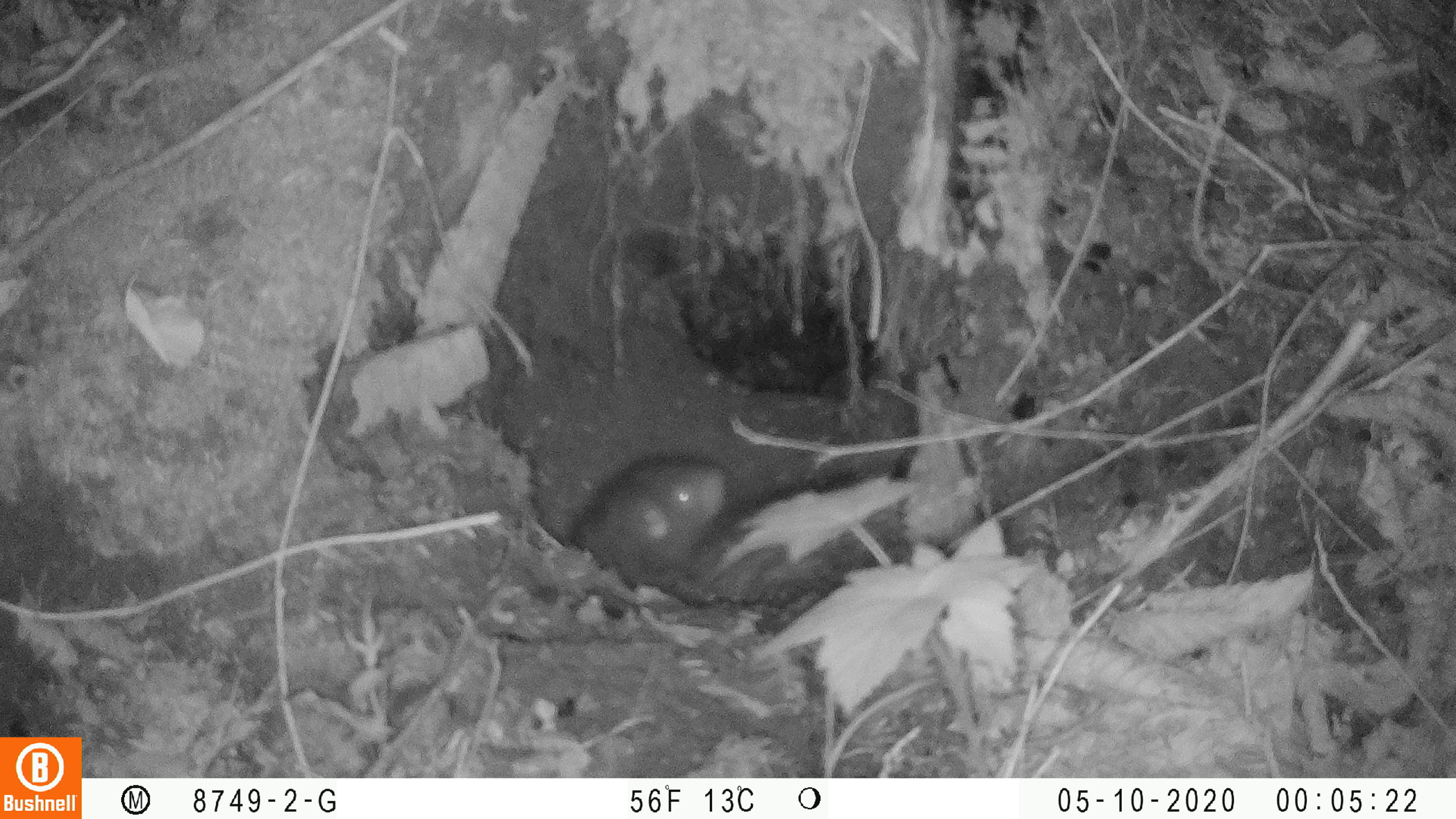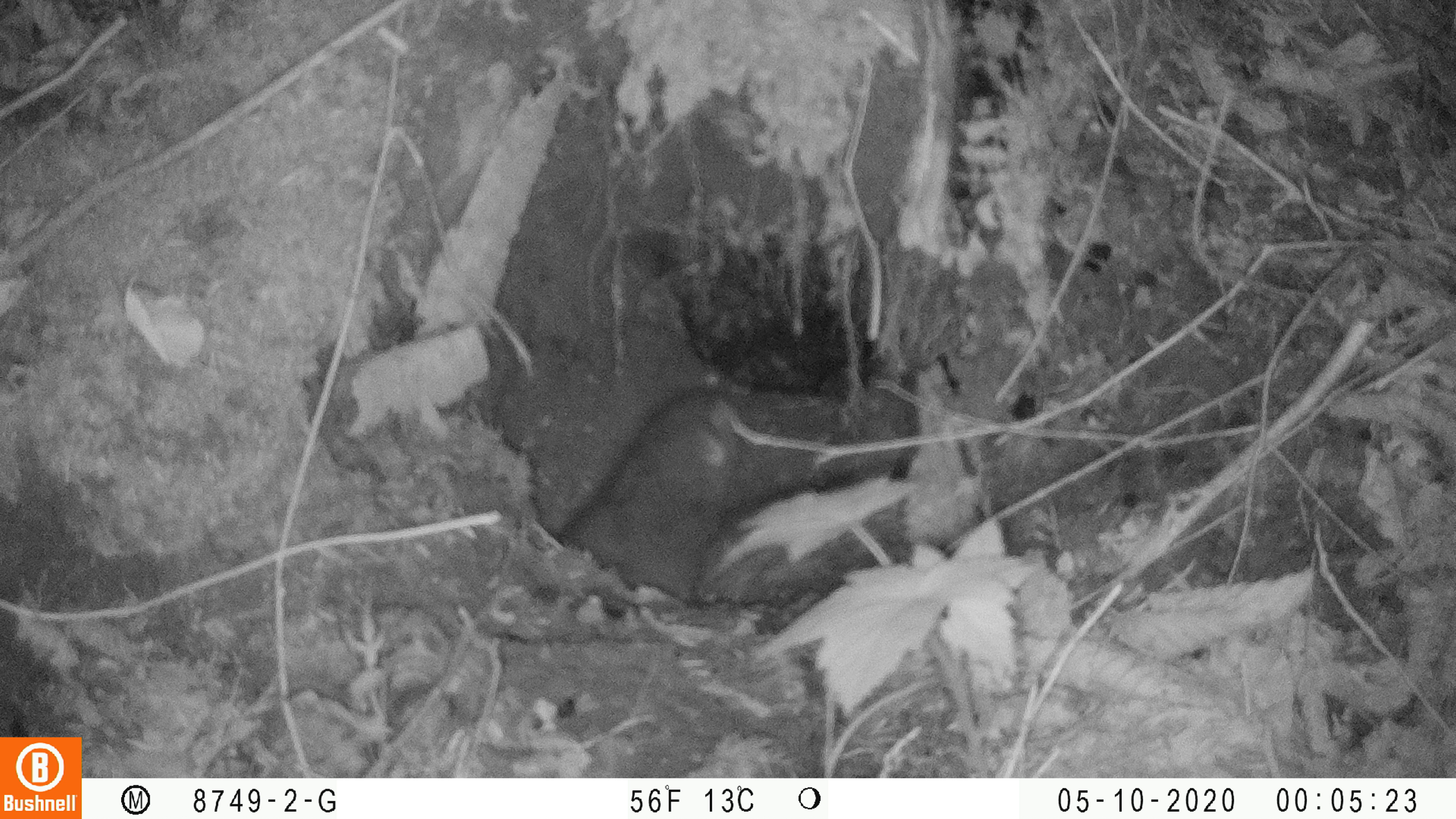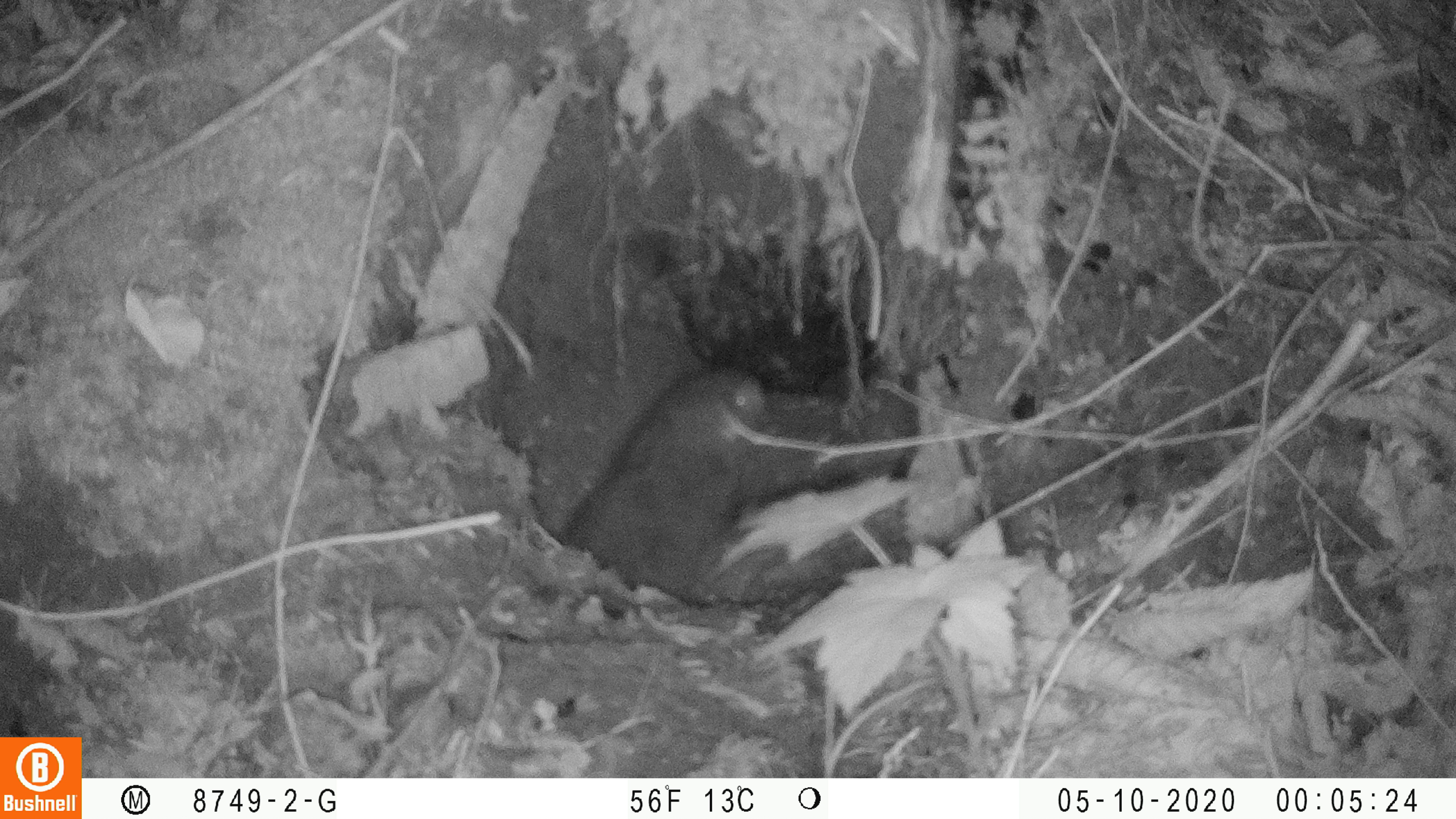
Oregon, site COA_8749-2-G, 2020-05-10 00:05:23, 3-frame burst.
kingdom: Animalia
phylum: Chordata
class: Mammalia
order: Rodentia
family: Aplodontiidae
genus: Aplodontia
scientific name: Aplodontia rufa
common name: mountain beaver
Mountain beaver (Aplodontia rufa).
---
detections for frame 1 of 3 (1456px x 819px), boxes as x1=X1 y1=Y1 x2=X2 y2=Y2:
mountain beaver: x1=563 y1=450 x2=730 y2=598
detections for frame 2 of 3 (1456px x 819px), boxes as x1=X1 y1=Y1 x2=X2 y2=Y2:
mountain beaver: x1=554 y1=380 x2=755 y2=607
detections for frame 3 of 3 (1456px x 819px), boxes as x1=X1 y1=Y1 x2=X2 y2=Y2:
mountain beaver: x1=558 y1=358 x2=785 y2=609